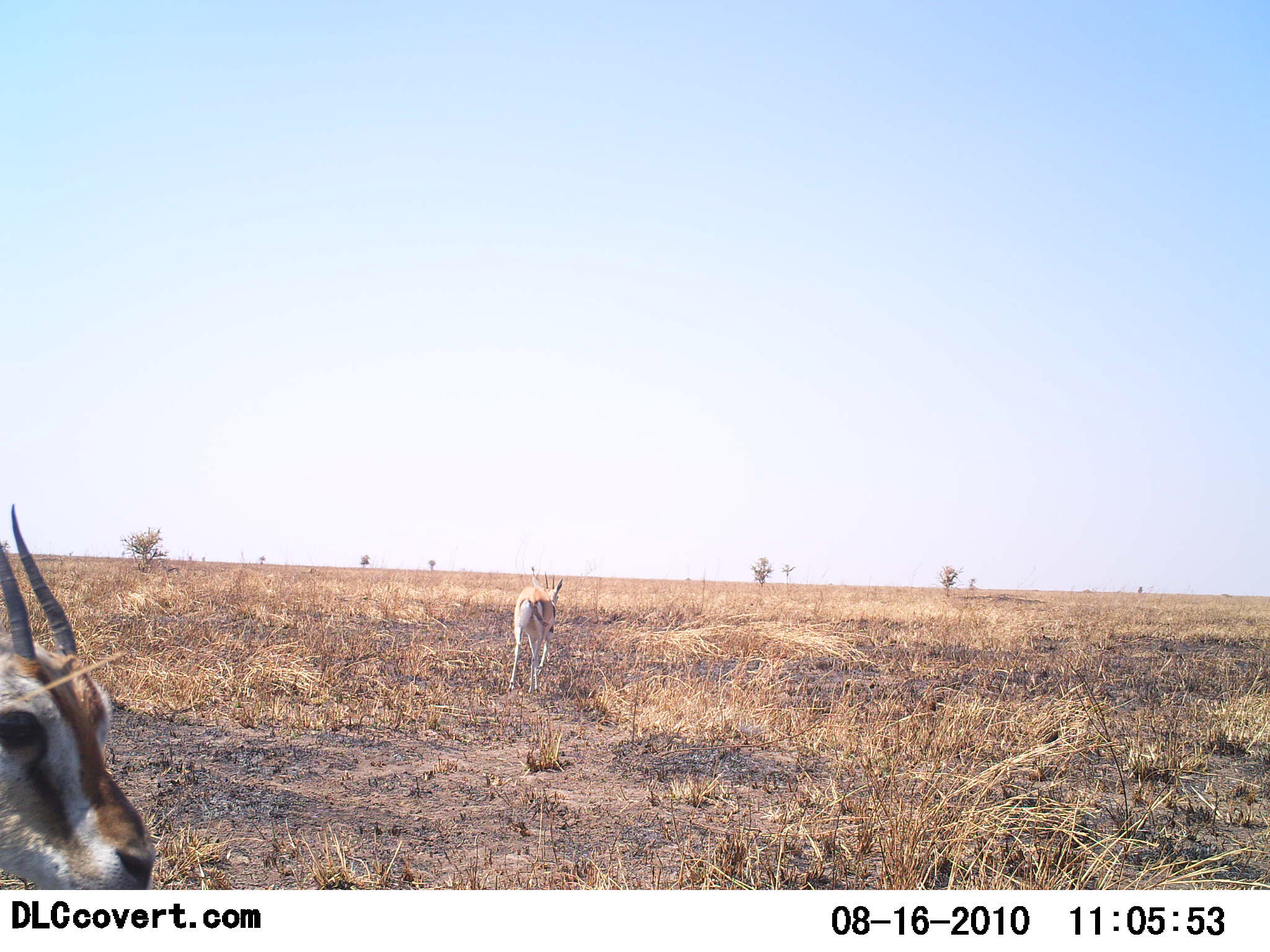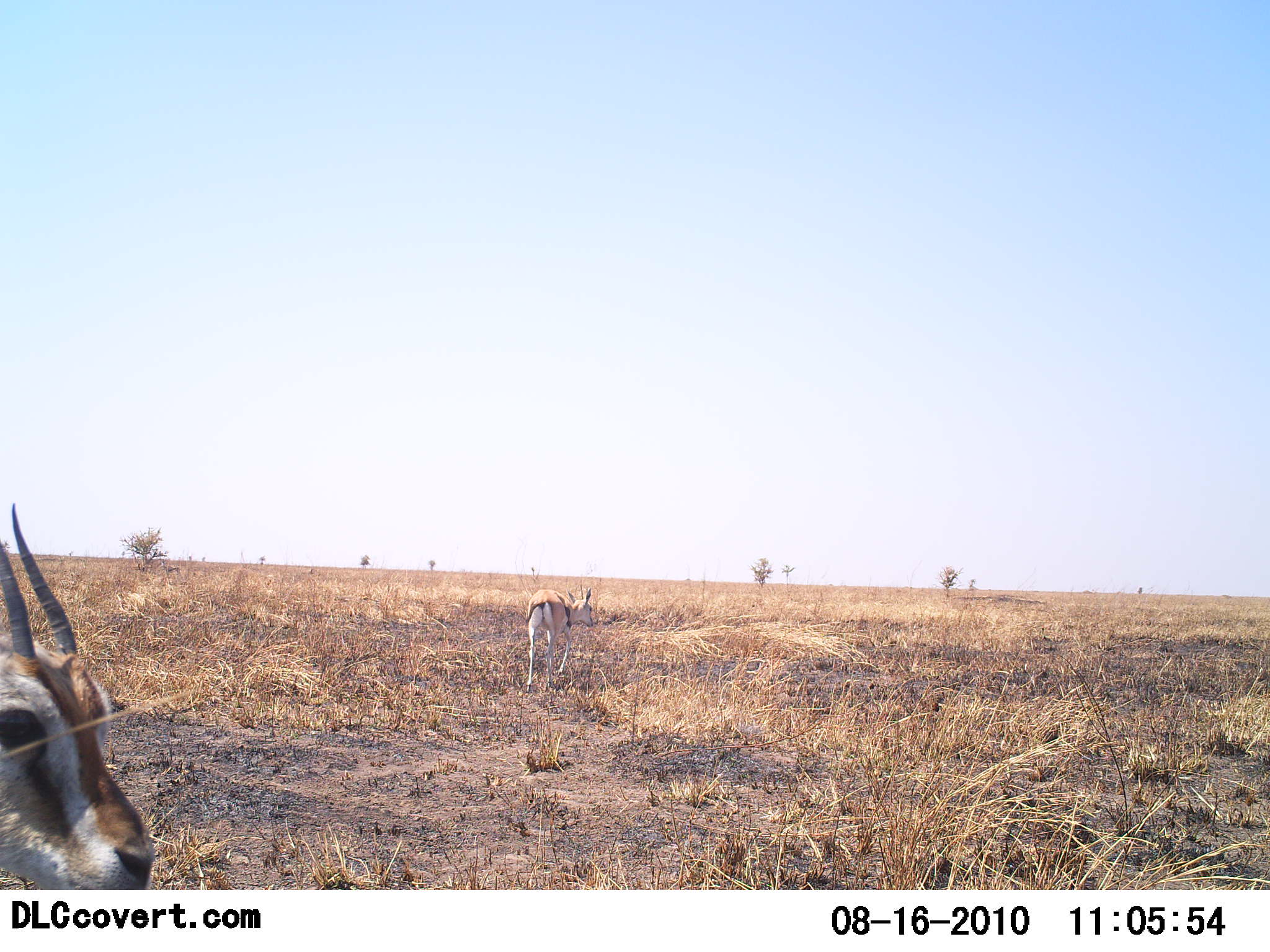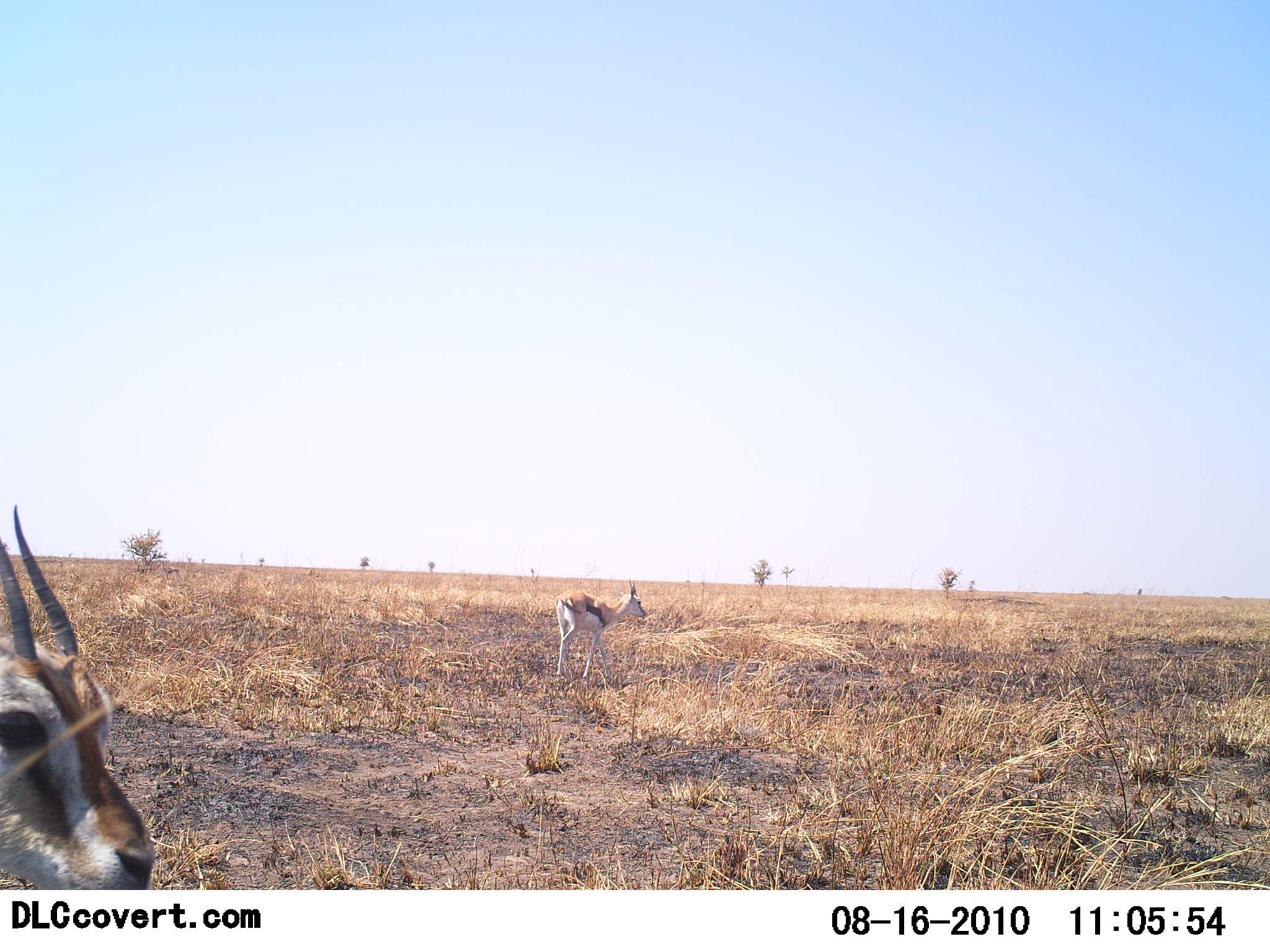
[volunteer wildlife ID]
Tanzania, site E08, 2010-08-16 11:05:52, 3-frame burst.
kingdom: Animalia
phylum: Chordata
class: Mammalia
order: Artiodactyla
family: Bovidae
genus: Eudorcas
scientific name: Eudorcas thomsonii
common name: thomson's gazelle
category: gazellethomsons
Gazellethomsons (thomson's gazelle) (Eudorcas thomsonii), count 2. Behavior (volunteer vote fractions): standing 77%, resting 0%, moving 92%, interacting 0%. Young present (vote fraction): 0%. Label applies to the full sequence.